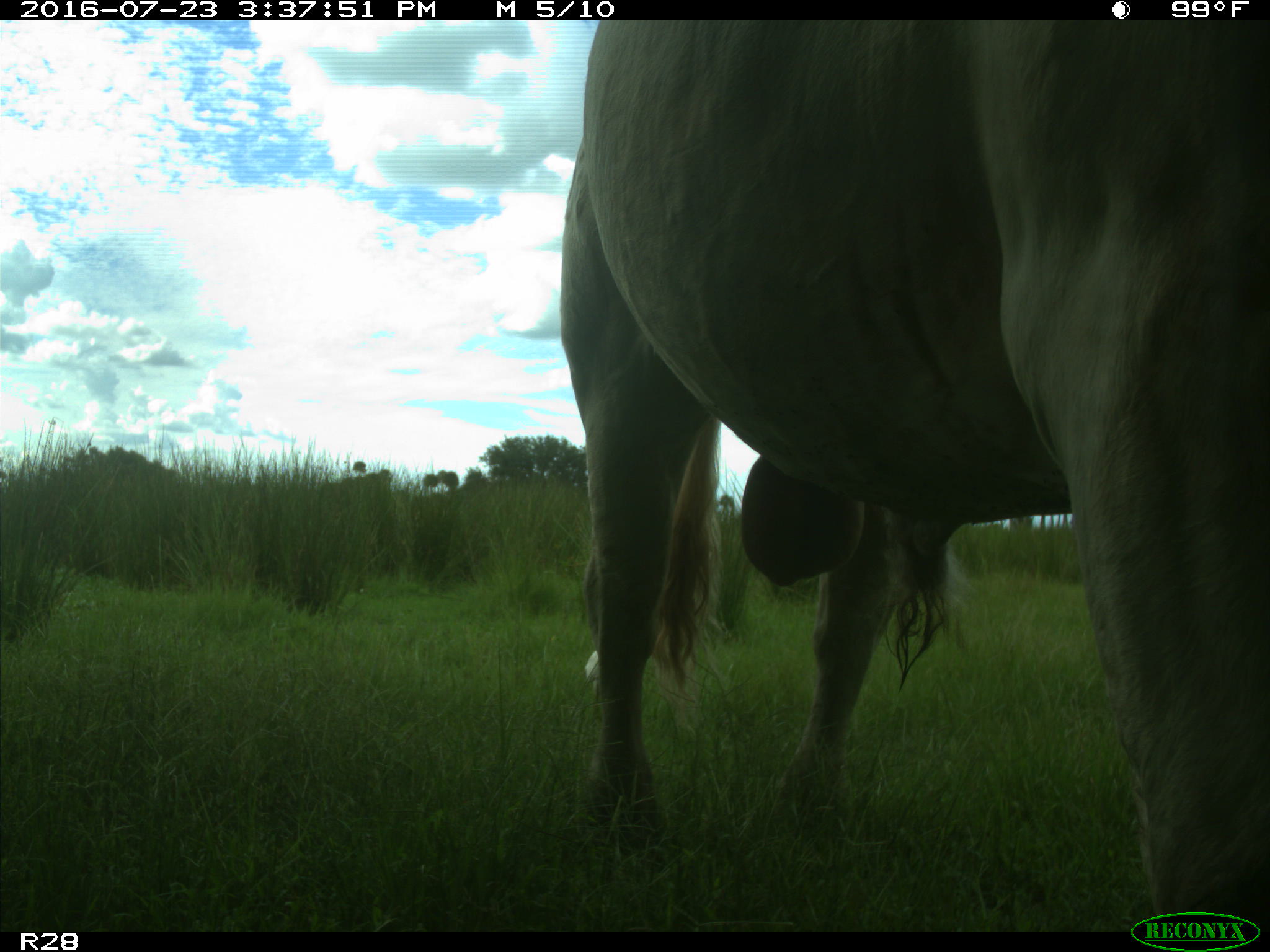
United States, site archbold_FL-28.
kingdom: Animalia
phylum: Chordata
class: Mammalia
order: Artiodactyla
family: Bovidae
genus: Bos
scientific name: Bos taurus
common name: domestic cow